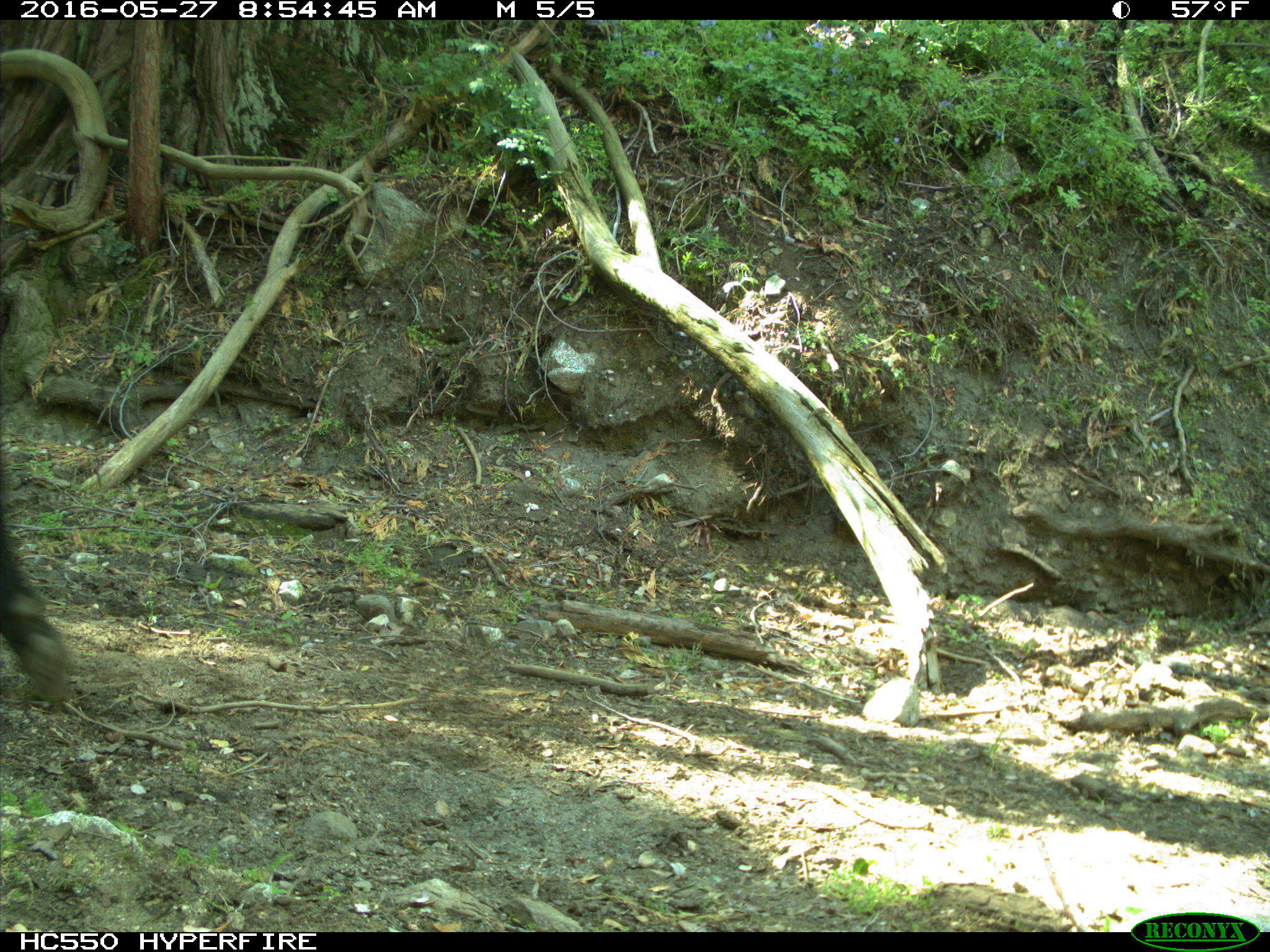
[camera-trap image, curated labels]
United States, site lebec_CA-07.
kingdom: Animalia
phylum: Chordata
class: Mammalia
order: Artiodactyla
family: Bovidae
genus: Bos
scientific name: Bos taurus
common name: domestic cow